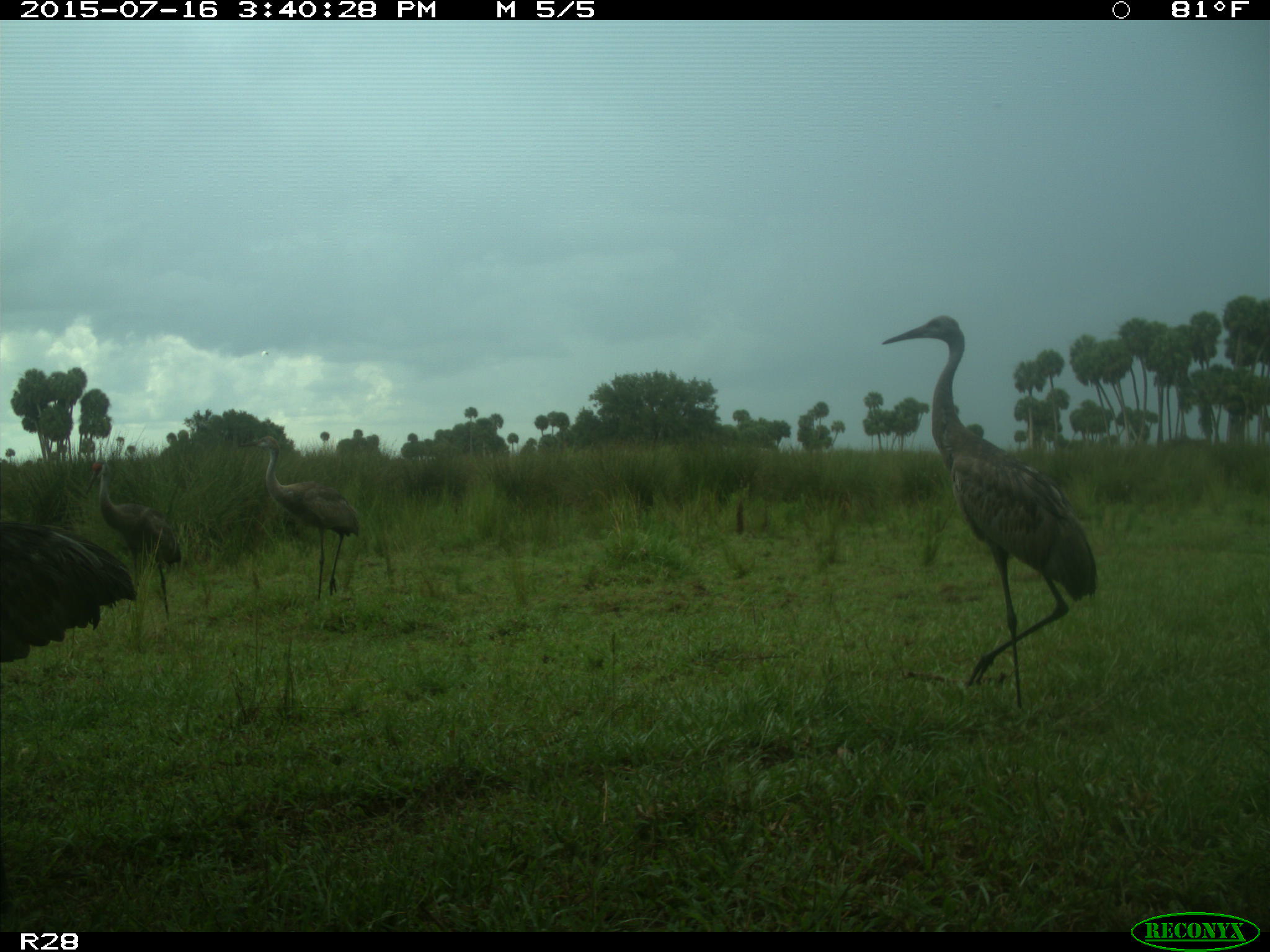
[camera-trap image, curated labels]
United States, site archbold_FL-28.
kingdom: Animalia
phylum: Chordata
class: Aves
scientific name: Aves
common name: birds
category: unidentified bird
Unidentified bird (birds) (Aves).